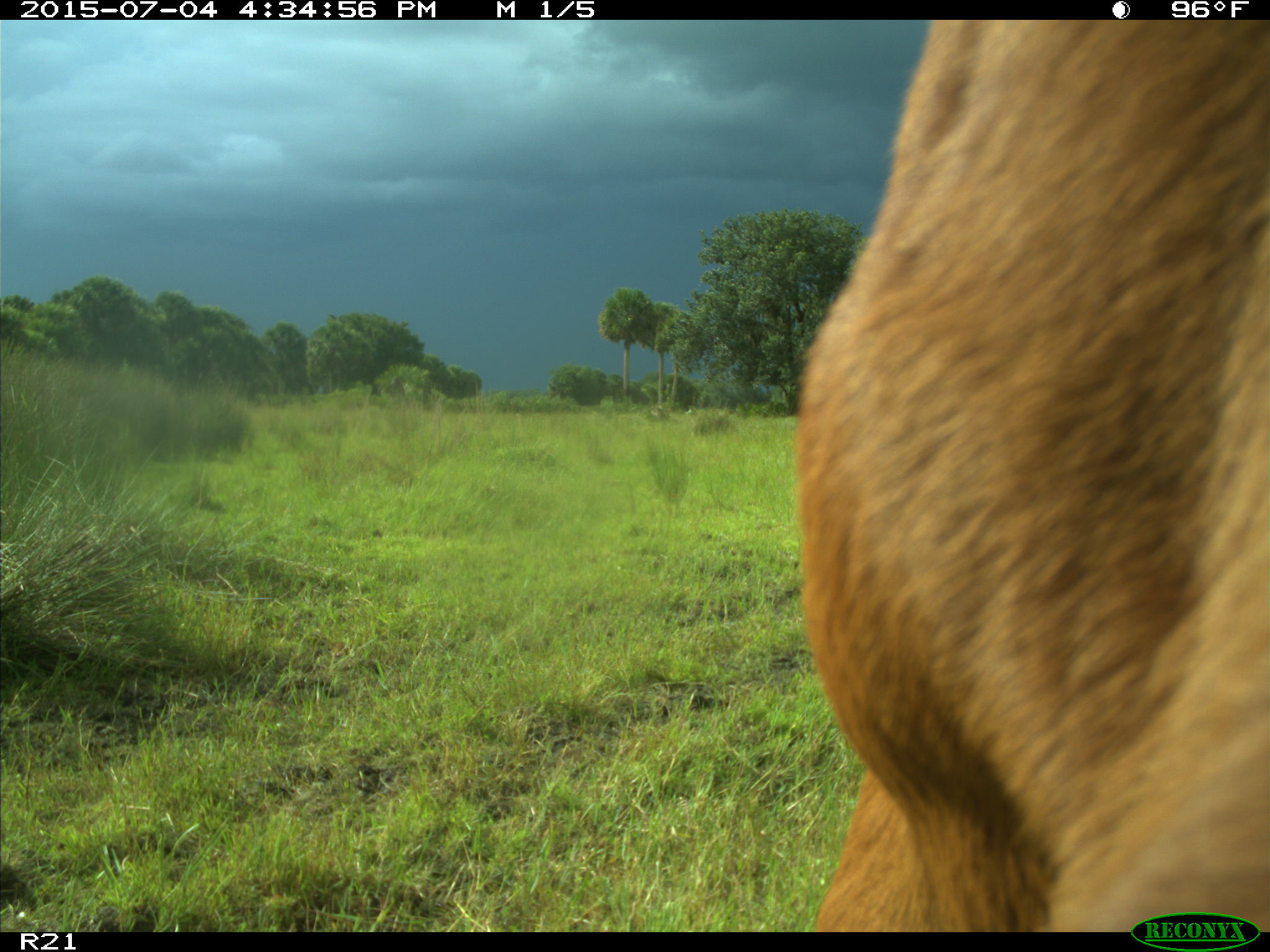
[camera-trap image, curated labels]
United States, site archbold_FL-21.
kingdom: Animalia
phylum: Chordata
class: Mammalia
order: Artiodactyla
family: Bovidae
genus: Bos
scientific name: Bos taurus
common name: domestic cow